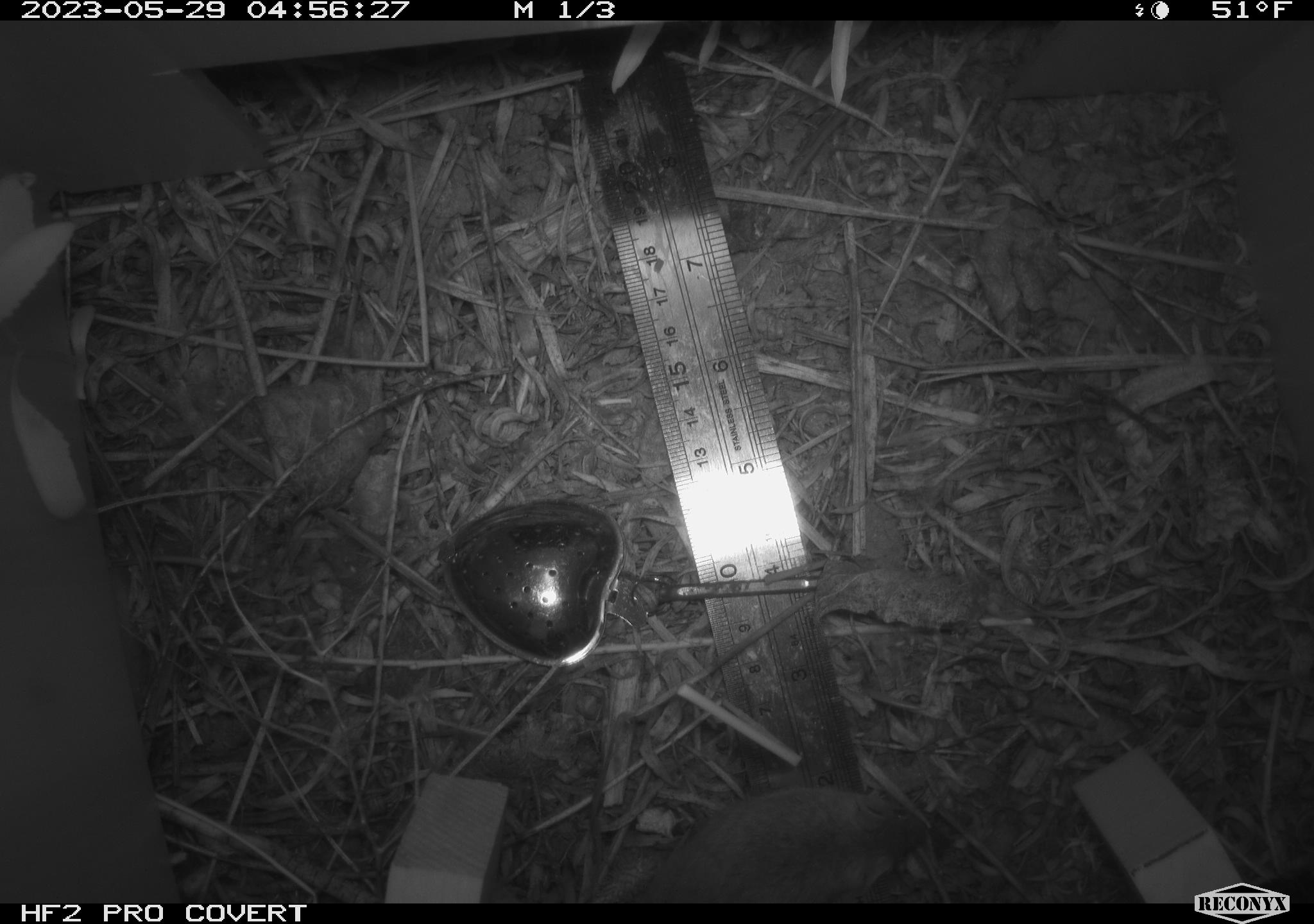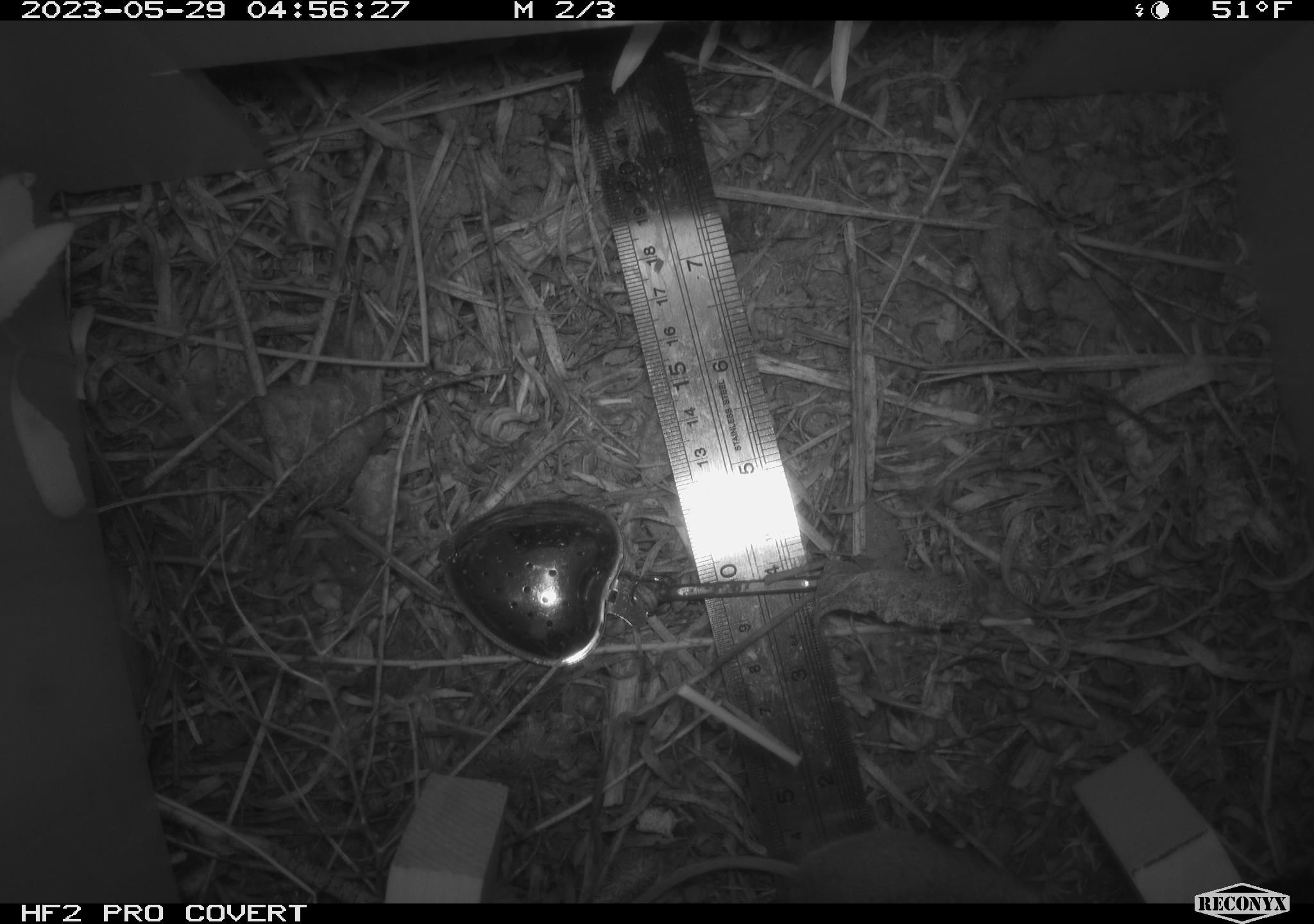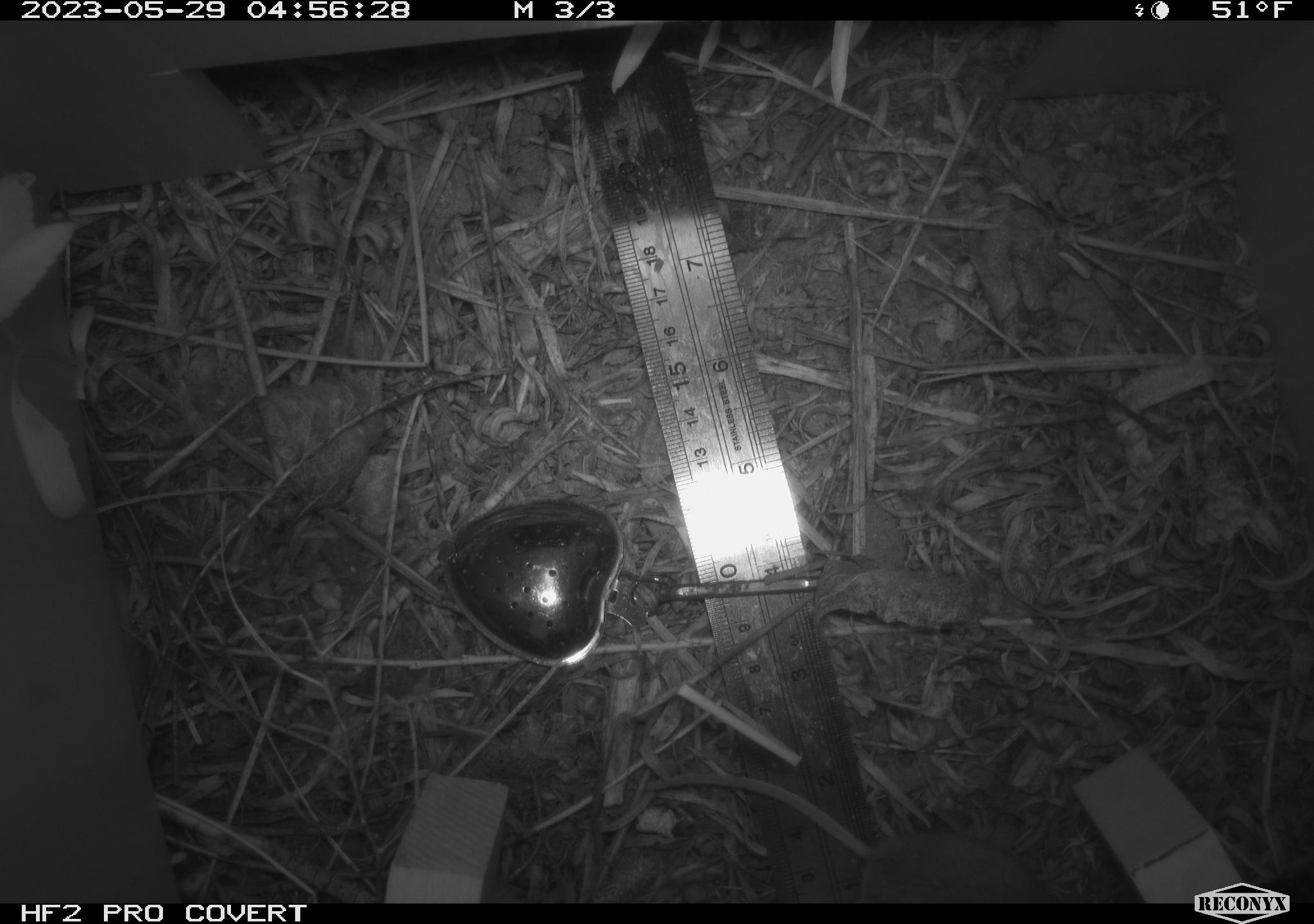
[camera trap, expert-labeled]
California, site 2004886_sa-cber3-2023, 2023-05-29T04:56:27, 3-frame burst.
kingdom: Animalia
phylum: Chordata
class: Mammalia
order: Rodentia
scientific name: Rodentia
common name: mouse species